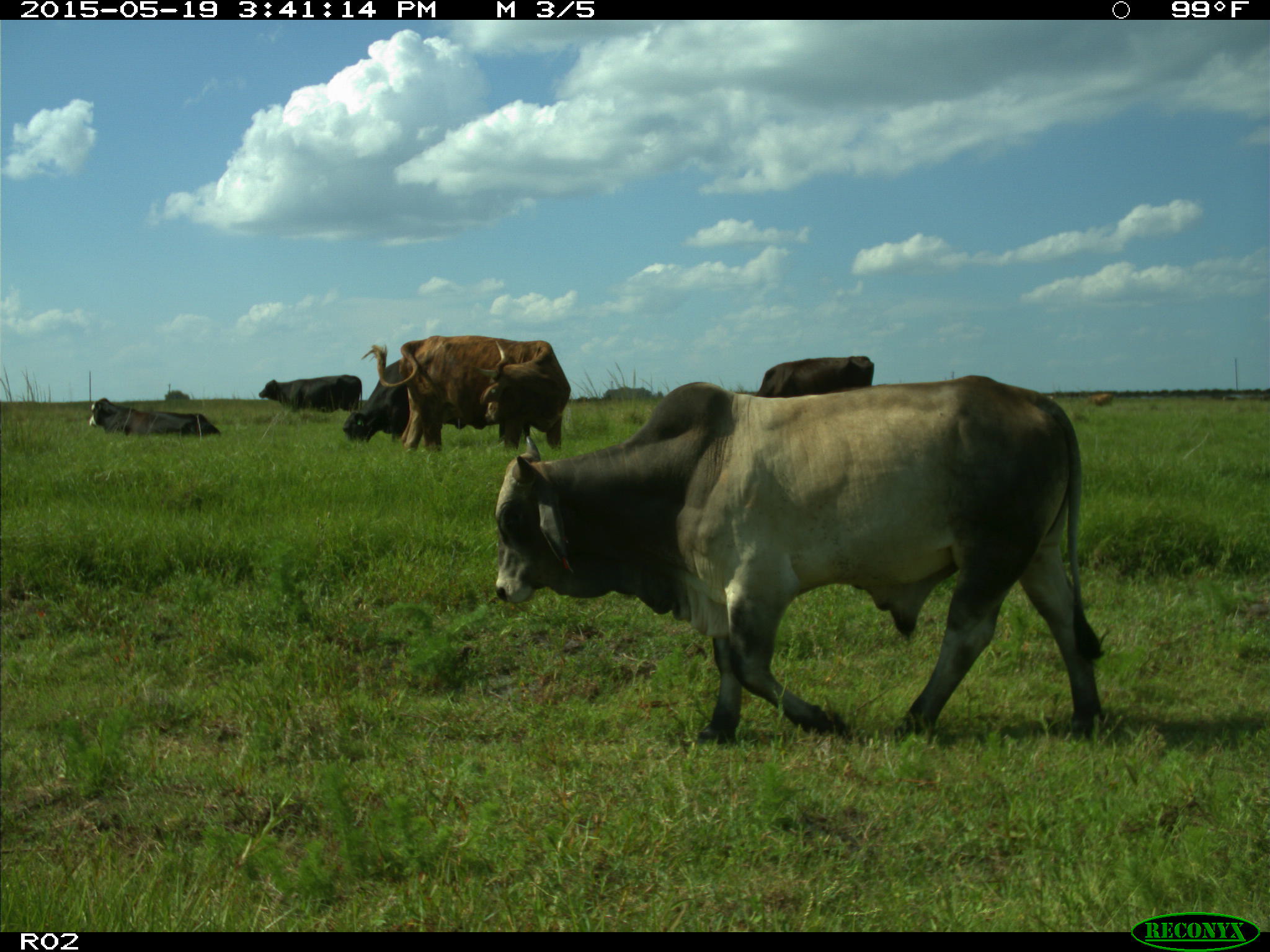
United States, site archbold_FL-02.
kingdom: Animalia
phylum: Chordata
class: Mammalia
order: Artiodactyla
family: Bovidae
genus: Bos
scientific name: Bos taurus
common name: domestic cow